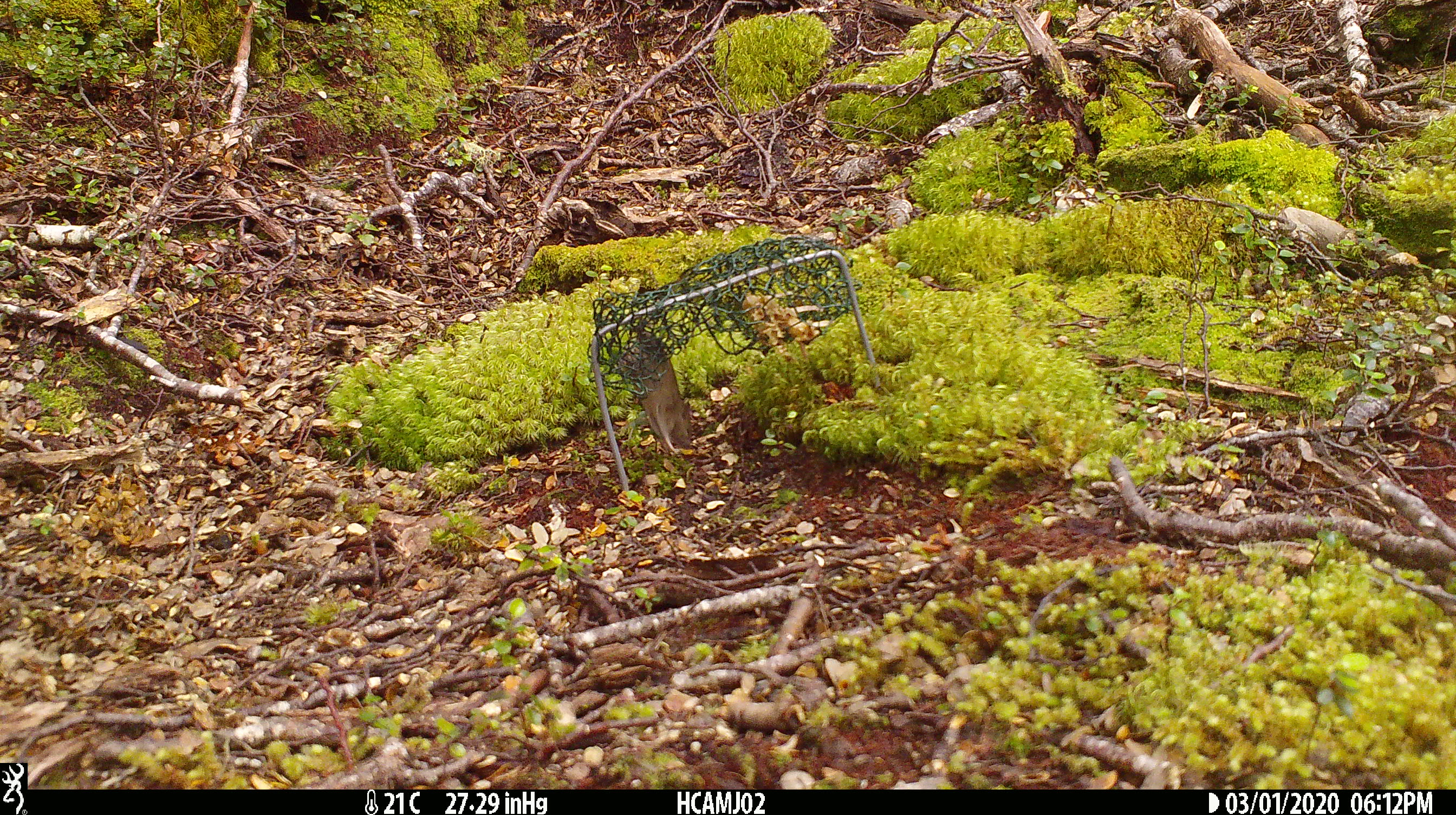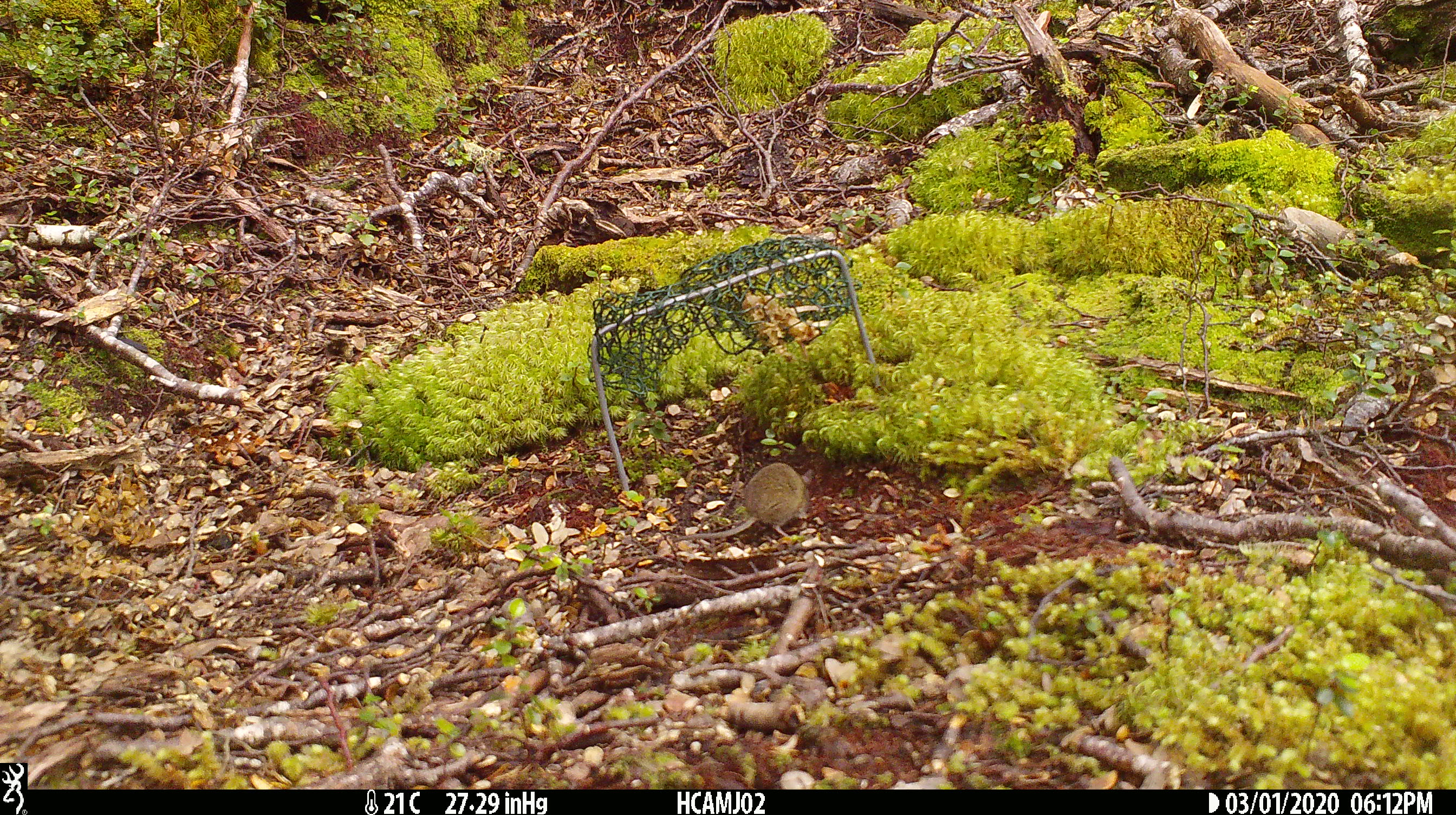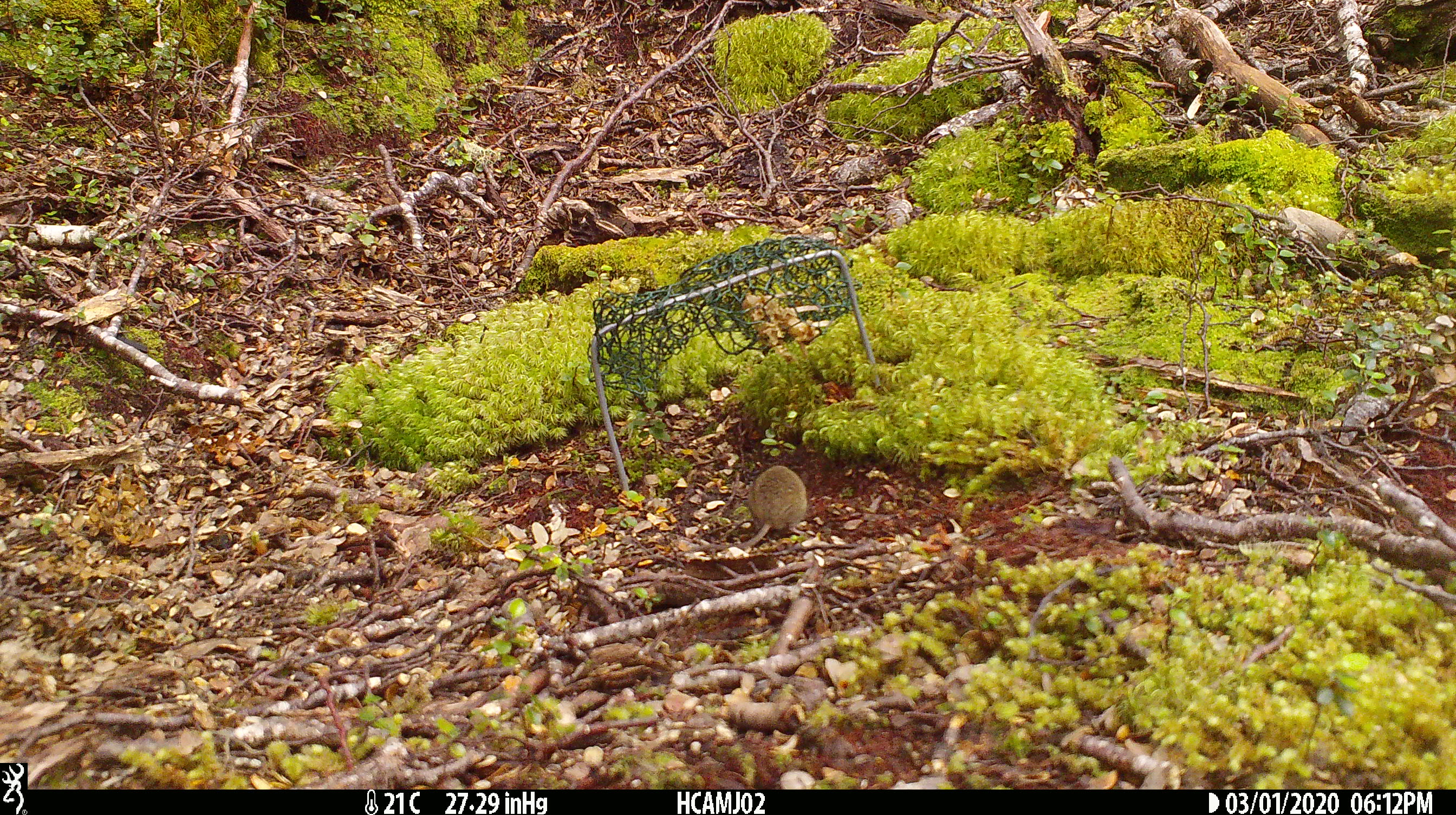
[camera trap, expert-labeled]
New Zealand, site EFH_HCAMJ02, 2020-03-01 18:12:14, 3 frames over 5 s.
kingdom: Animalia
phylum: Chordata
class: Mammalia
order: Rodentia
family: Muridae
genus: Mus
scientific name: Mus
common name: mouse